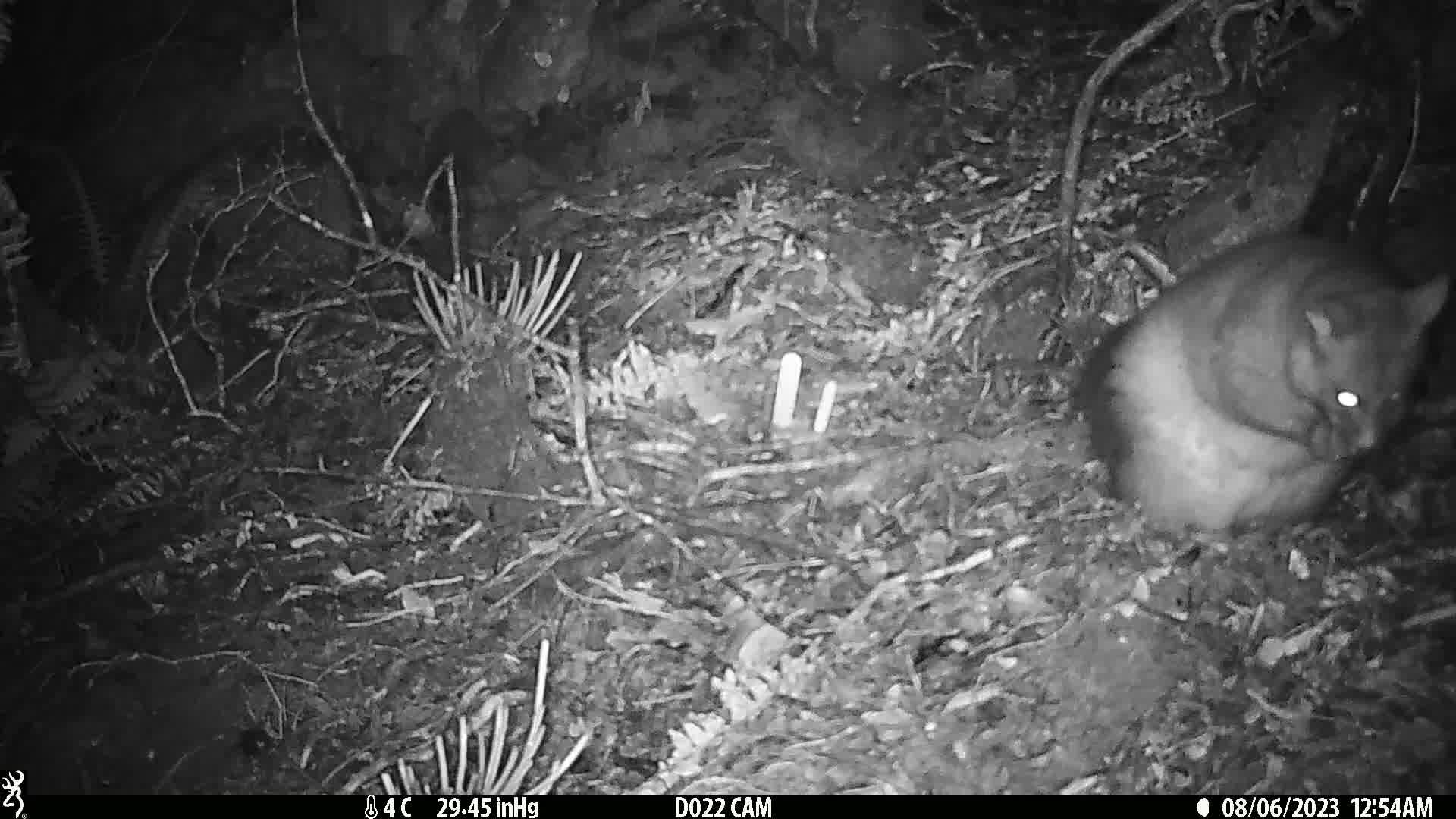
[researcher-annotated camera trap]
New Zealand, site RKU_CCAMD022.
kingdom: Animalia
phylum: Chordata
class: Mammalia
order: Diprotodontia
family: Phalangeridae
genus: Trichosurus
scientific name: Trichosurus vulpecula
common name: common brushtail possum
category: possum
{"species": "possum (common brushtail possum) (Trichosurus vulpecula)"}